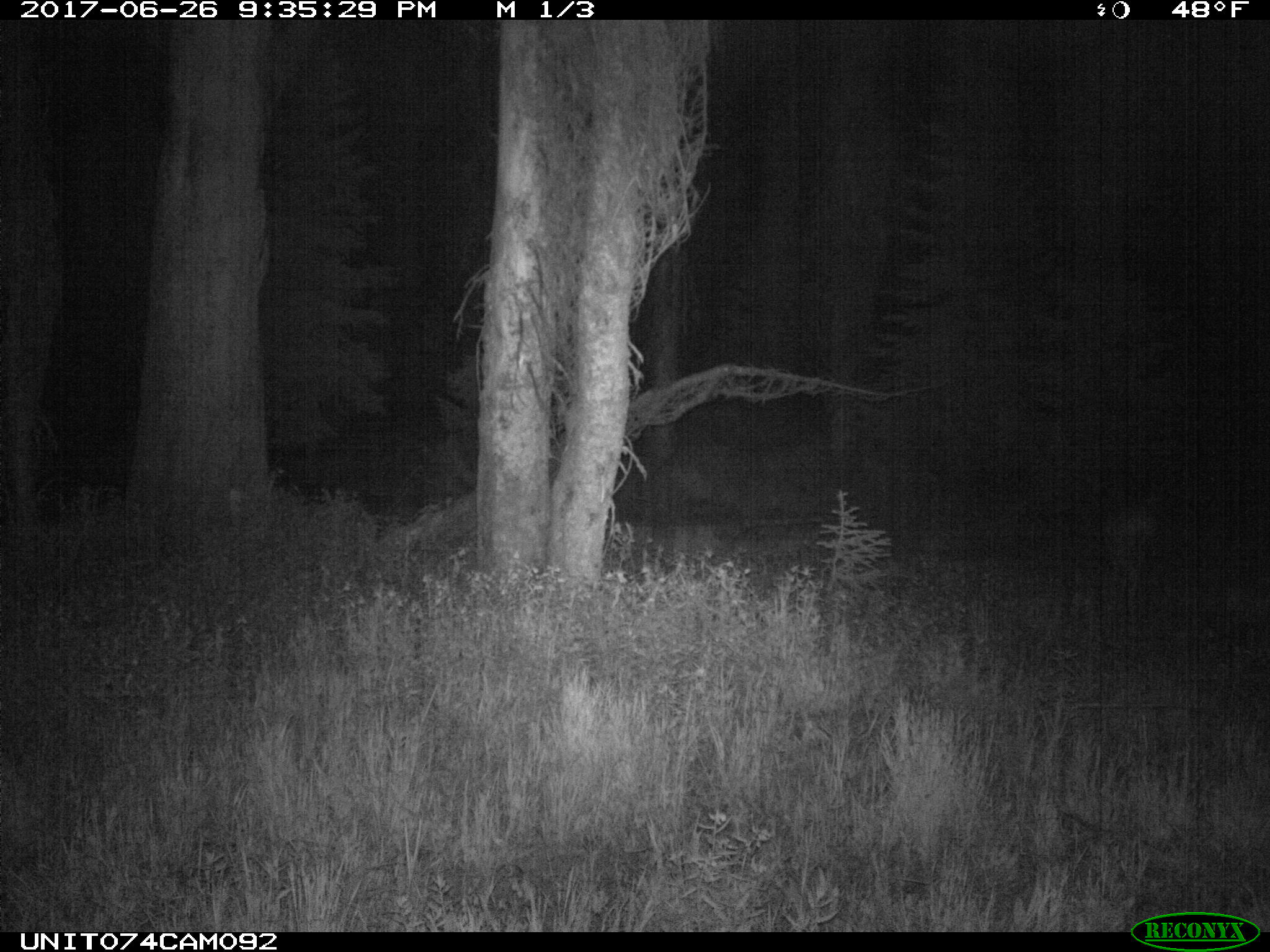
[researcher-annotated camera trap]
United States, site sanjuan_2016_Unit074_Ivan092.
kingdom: Animalia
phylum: Chordata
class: Mammalia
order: Artiodactyla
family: Cervidae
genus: Odocoileus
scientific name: Odocoileus hemionus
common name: mule deer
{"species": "Odocoileus hemionus (mule deer)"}